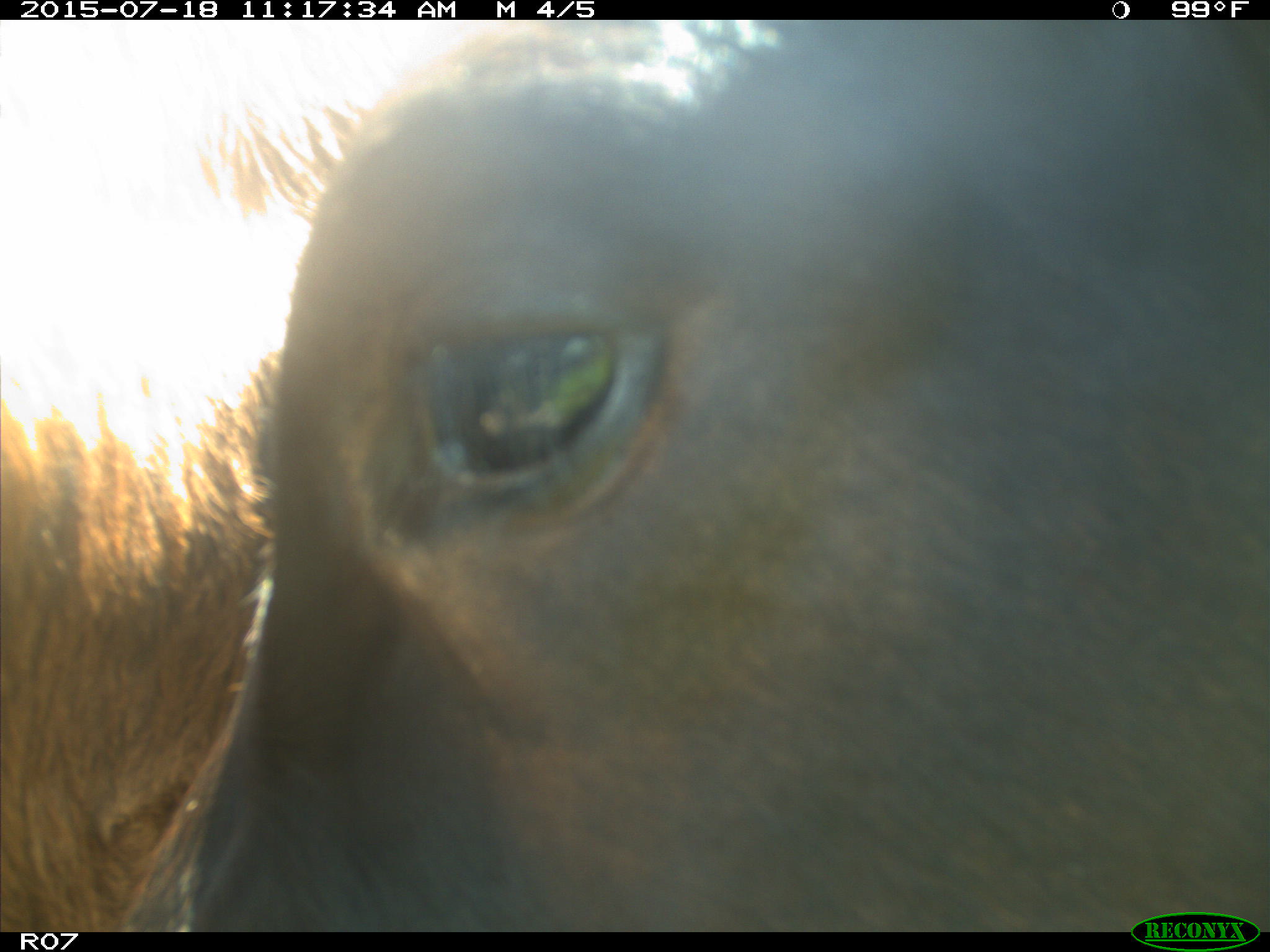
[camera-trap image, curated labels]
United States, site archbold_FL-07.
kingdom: Animalia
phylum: Chordata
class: Mammalia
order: Artiodactyla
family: Bovidae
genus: Bos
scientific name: Bos taurus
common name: domestic cow